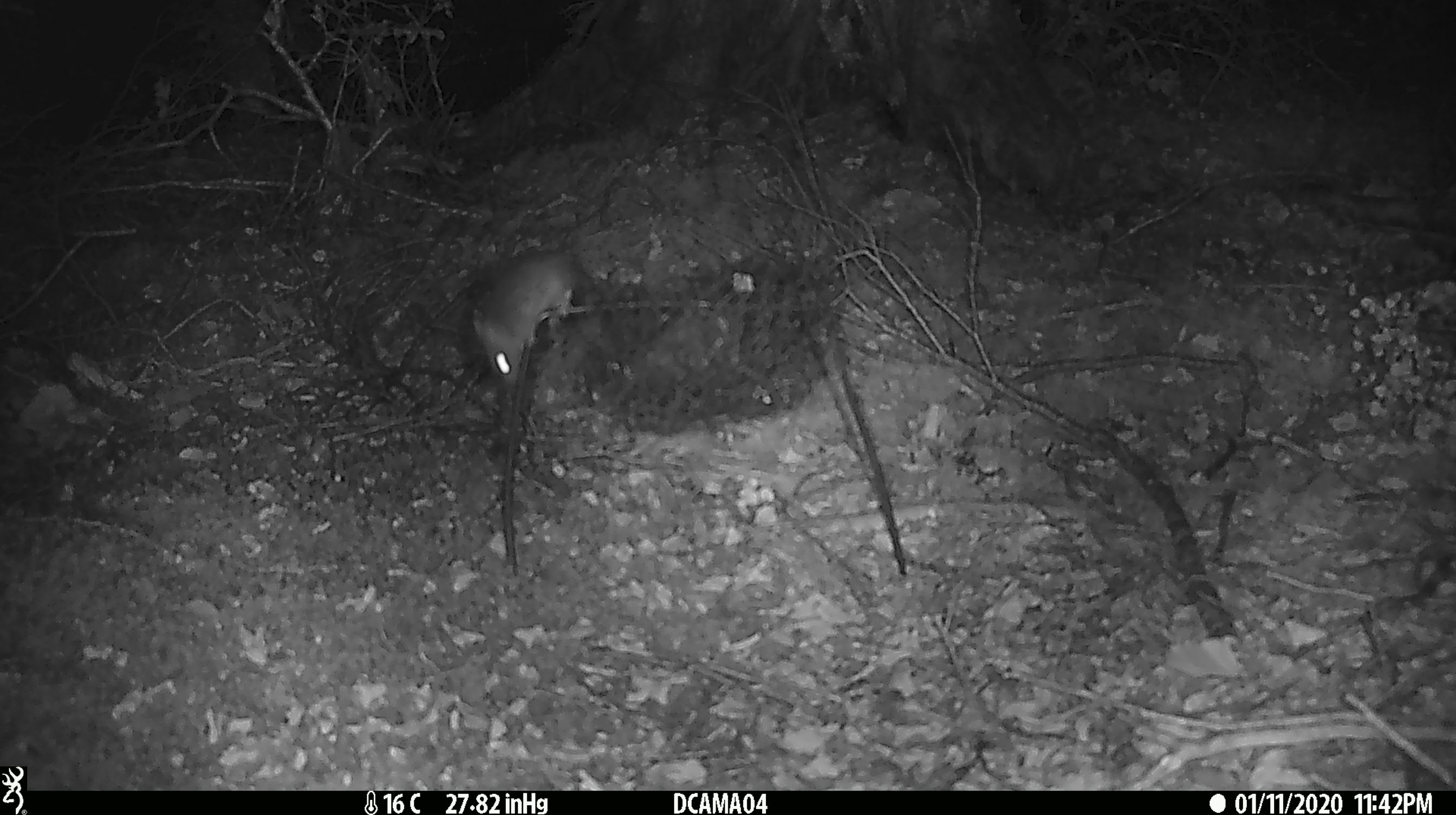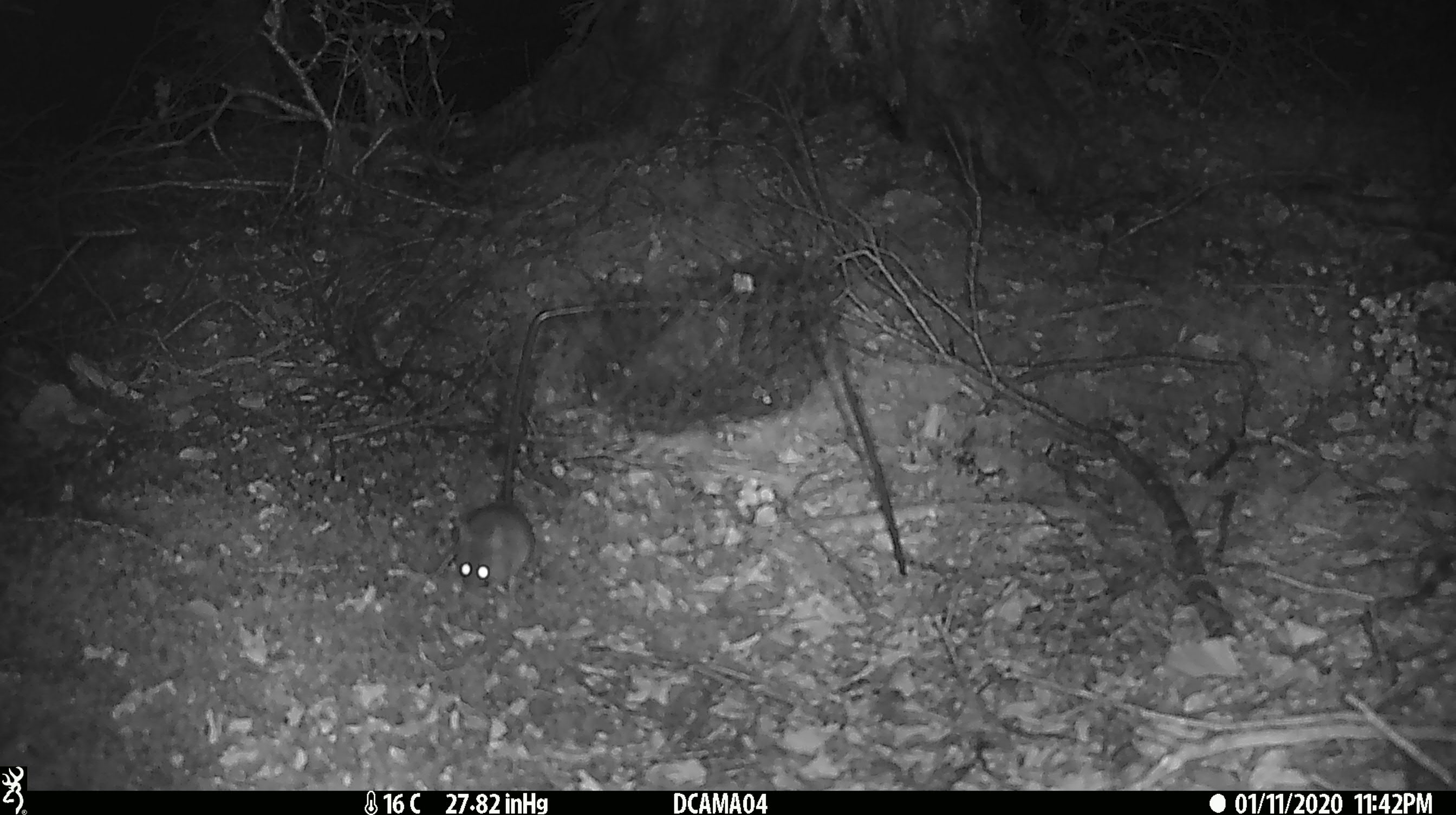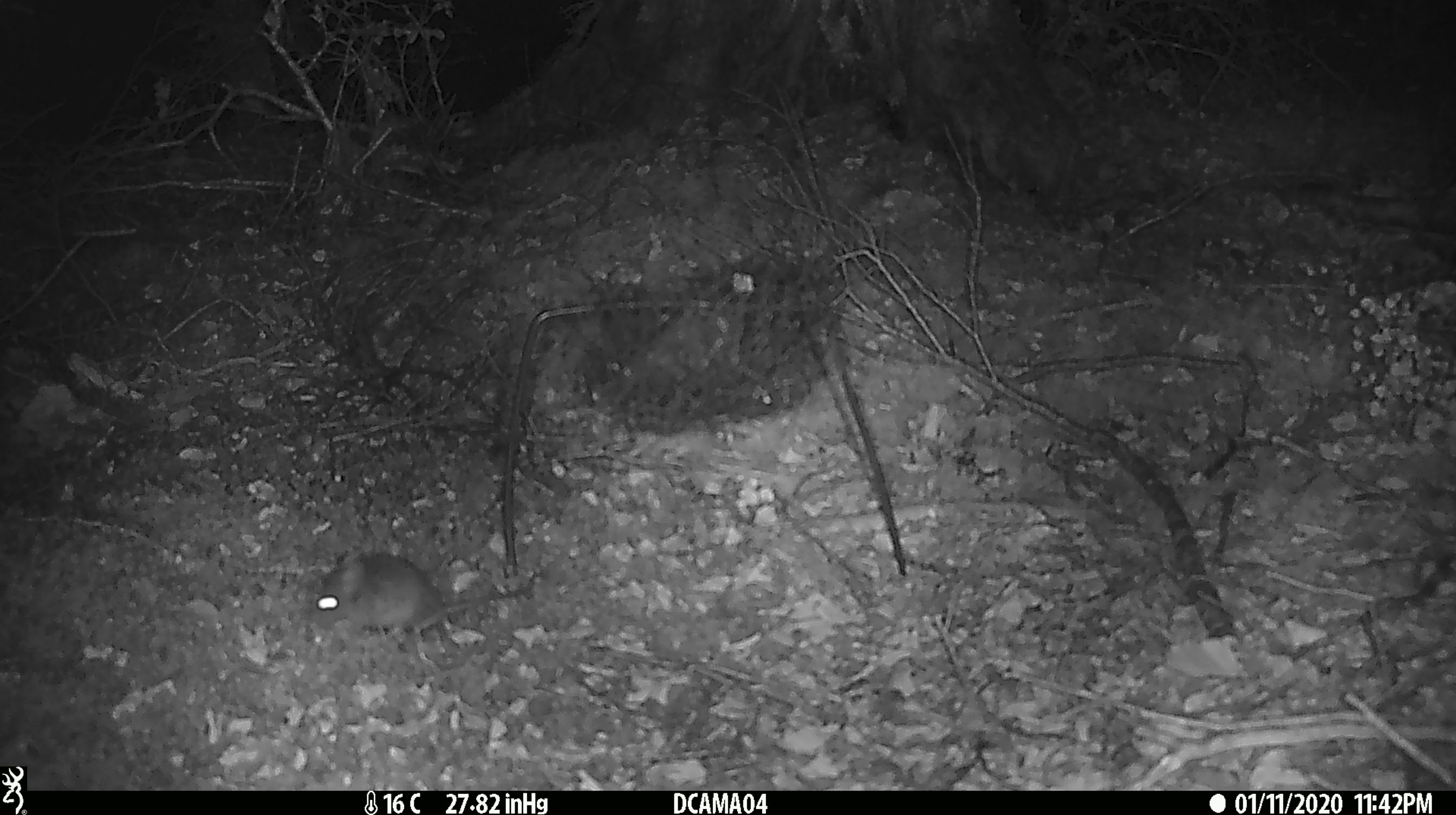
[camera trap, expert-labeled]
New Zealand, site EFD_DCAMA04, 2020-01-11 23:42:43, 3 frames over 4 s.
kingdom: Animalia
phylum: Chordata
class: Mammalia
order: Rodentia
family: Muridae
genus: Mus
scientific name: Mus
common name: mouse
Mouse (Mus).